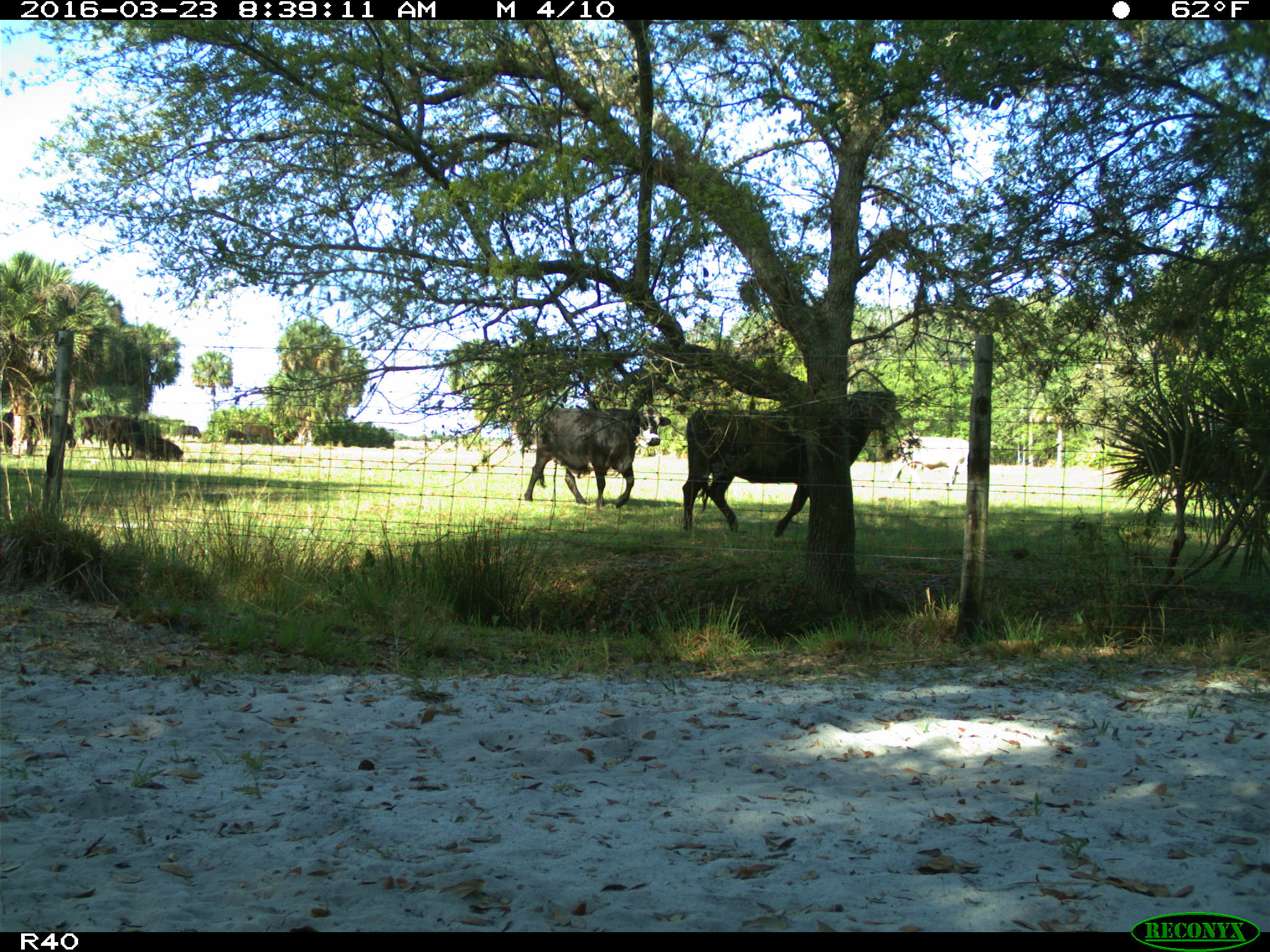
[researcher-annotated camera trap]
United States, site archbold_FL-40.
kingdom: Animalia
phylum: Chordata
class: Mammalia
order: Artiodactyla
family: Bovidae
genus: Bos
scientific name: Bos taurus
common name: domestic cow